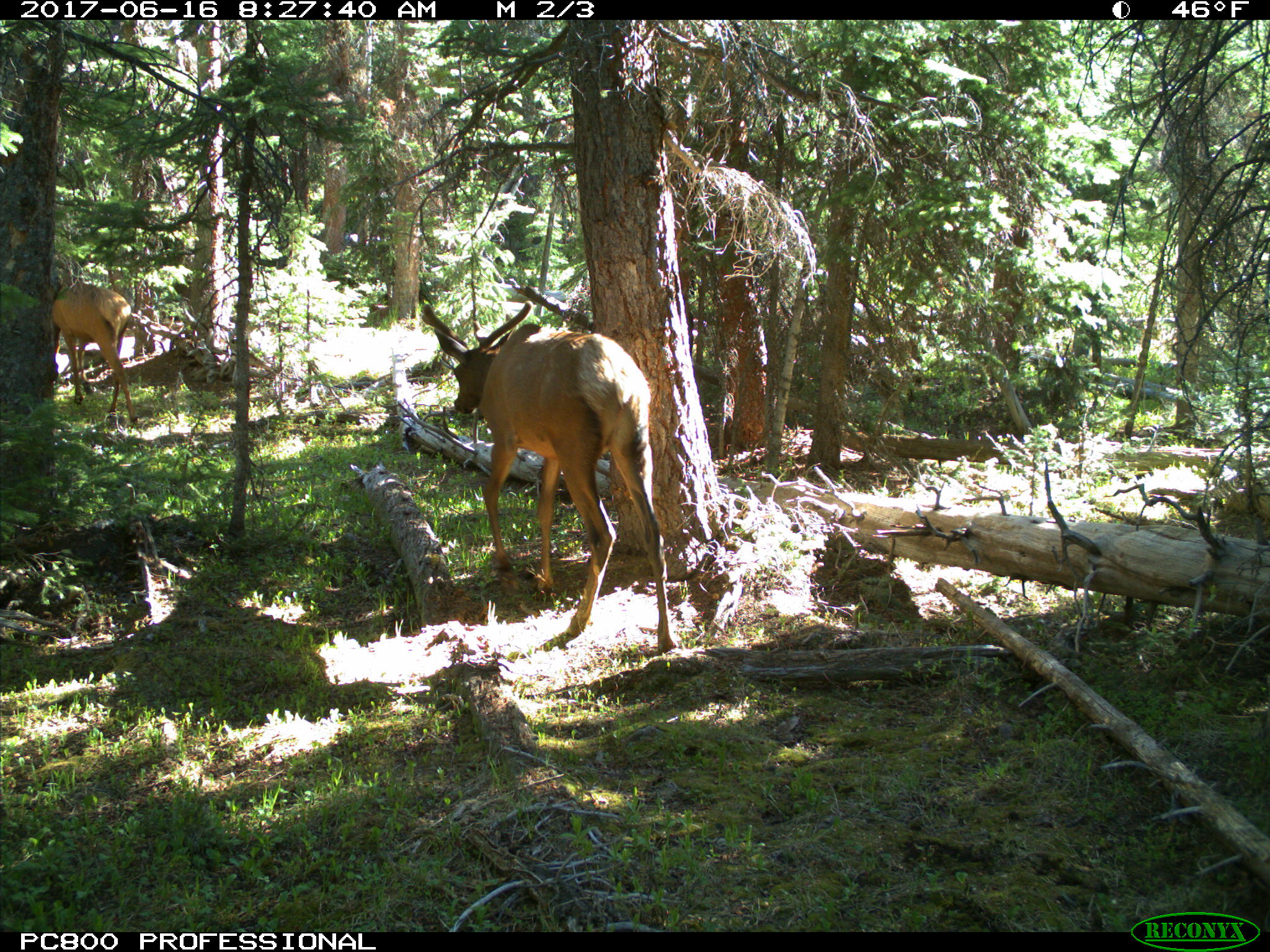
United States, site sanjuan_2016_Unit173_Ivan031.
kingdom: Animalia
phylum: Chordata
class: Mammalia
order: Artiodactyla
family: Cervidae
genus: Cervus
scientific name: Cervus elaphus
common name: red deer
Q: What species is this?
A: Cervus elaphus (red deer).